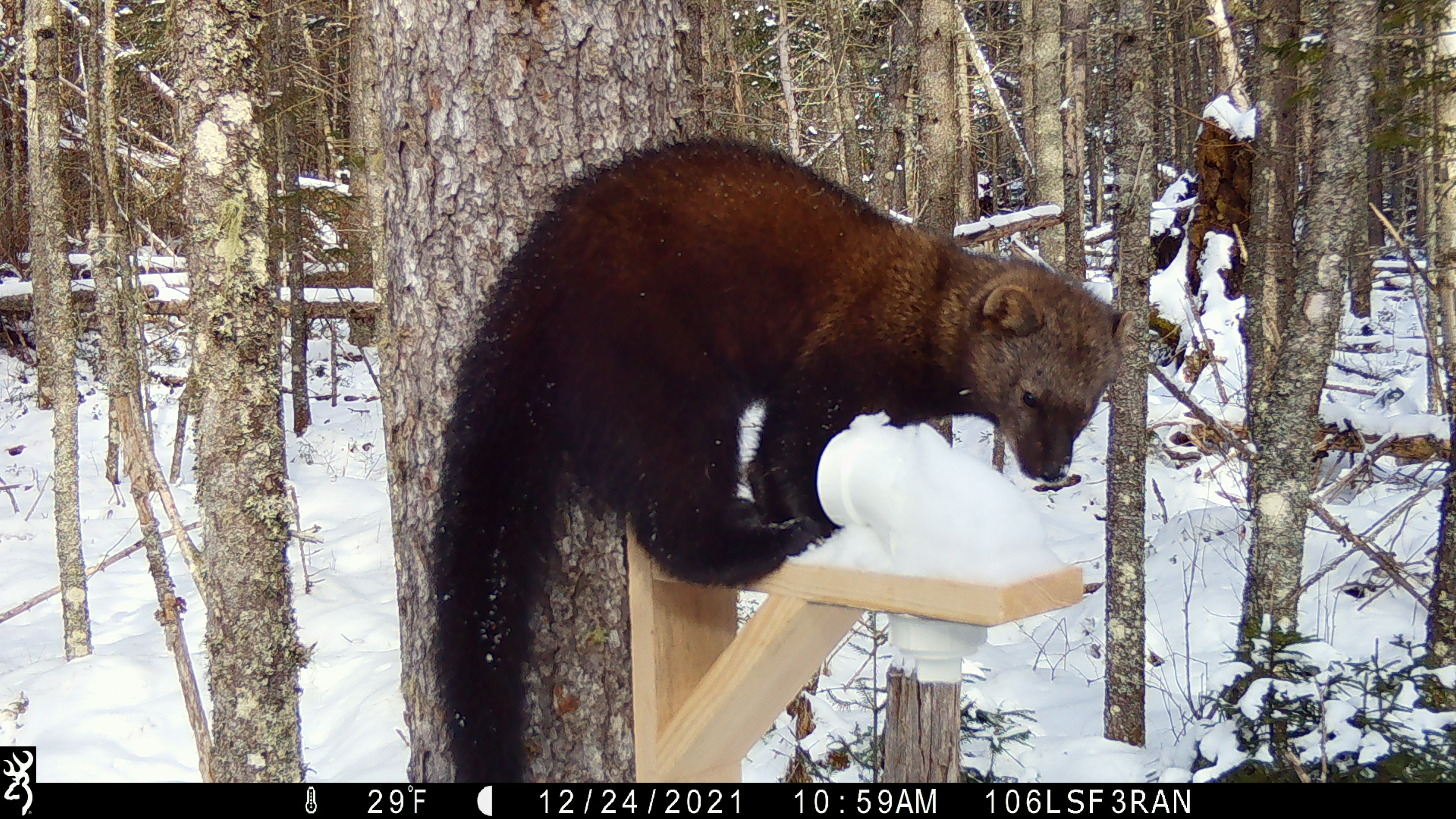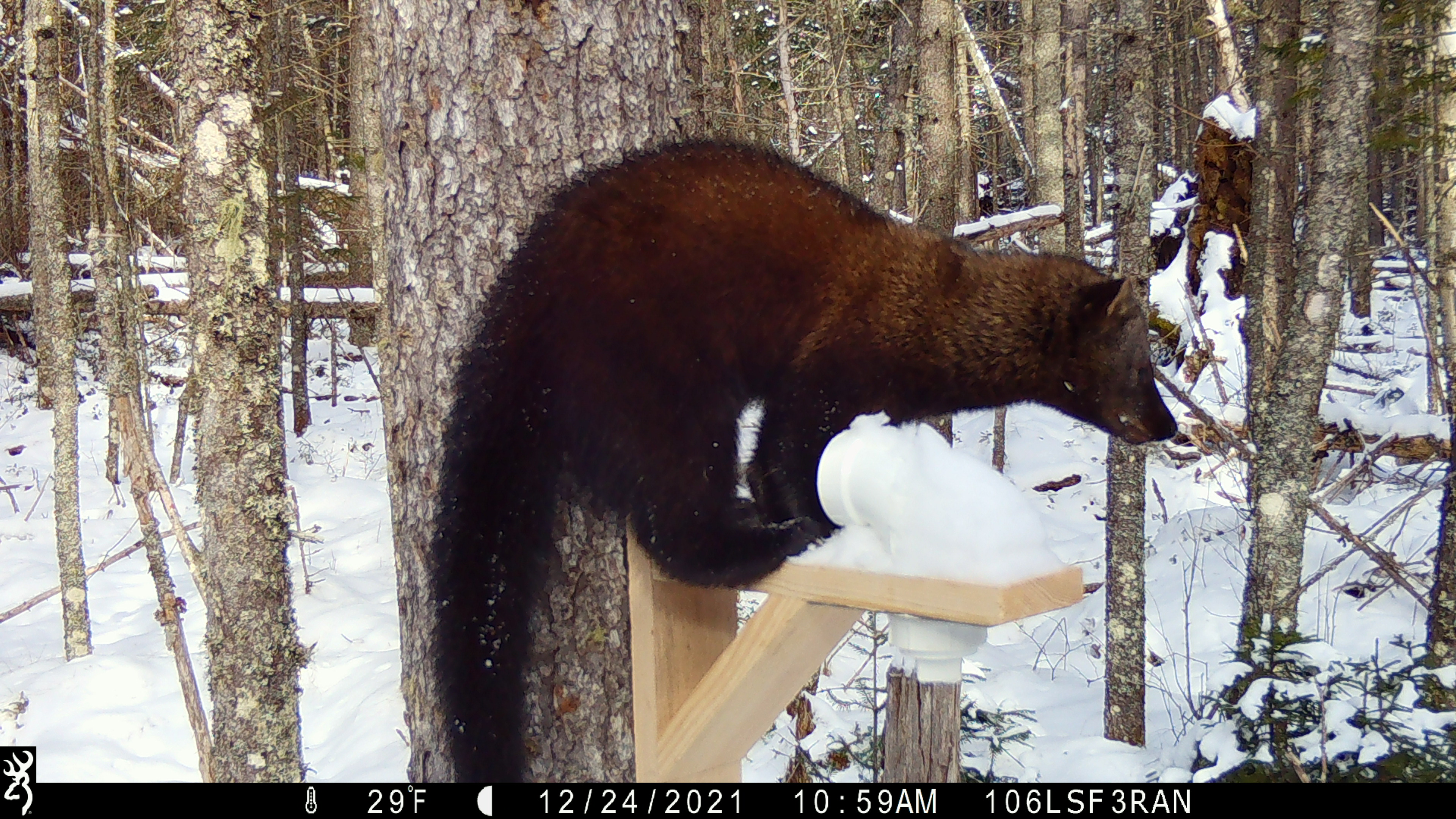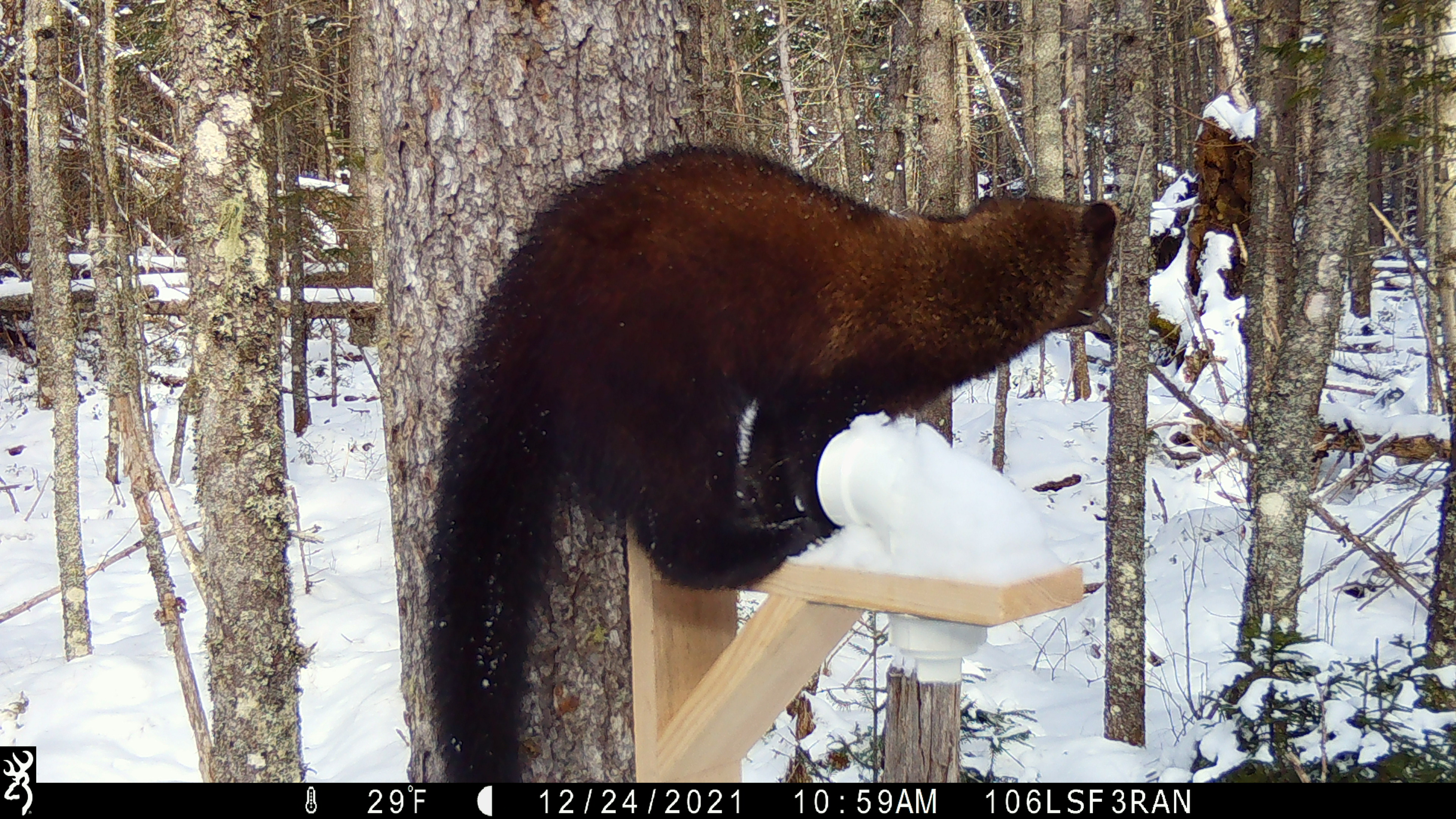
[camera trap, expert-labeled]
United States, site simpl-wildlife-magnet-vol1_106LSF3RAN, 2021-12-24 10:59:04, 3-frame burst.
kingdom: Animalia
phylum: Chordata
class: Mammalia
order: Carnivora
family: Mustelidae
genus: Pekania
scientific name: Pekania pennanti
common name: fisher